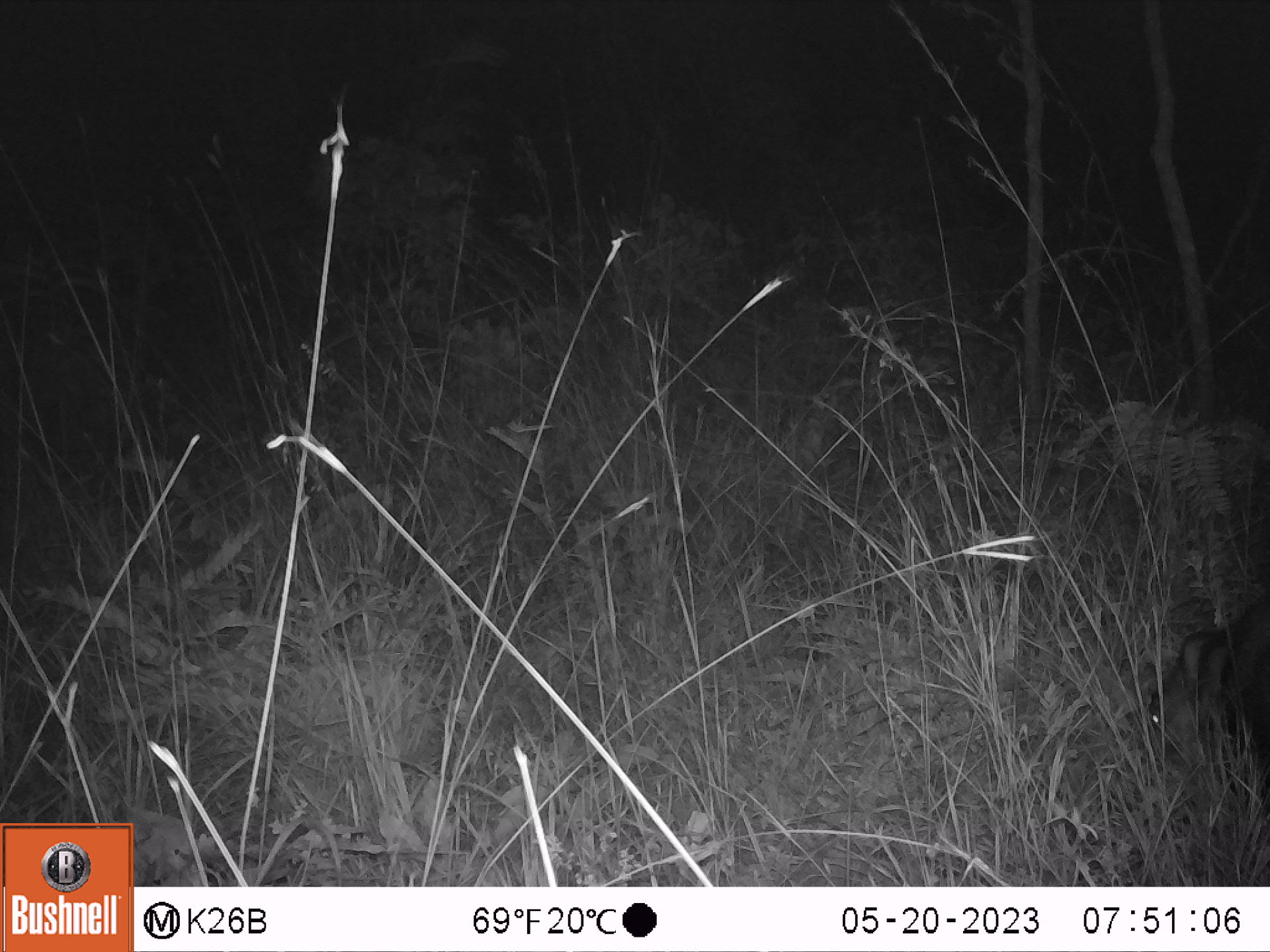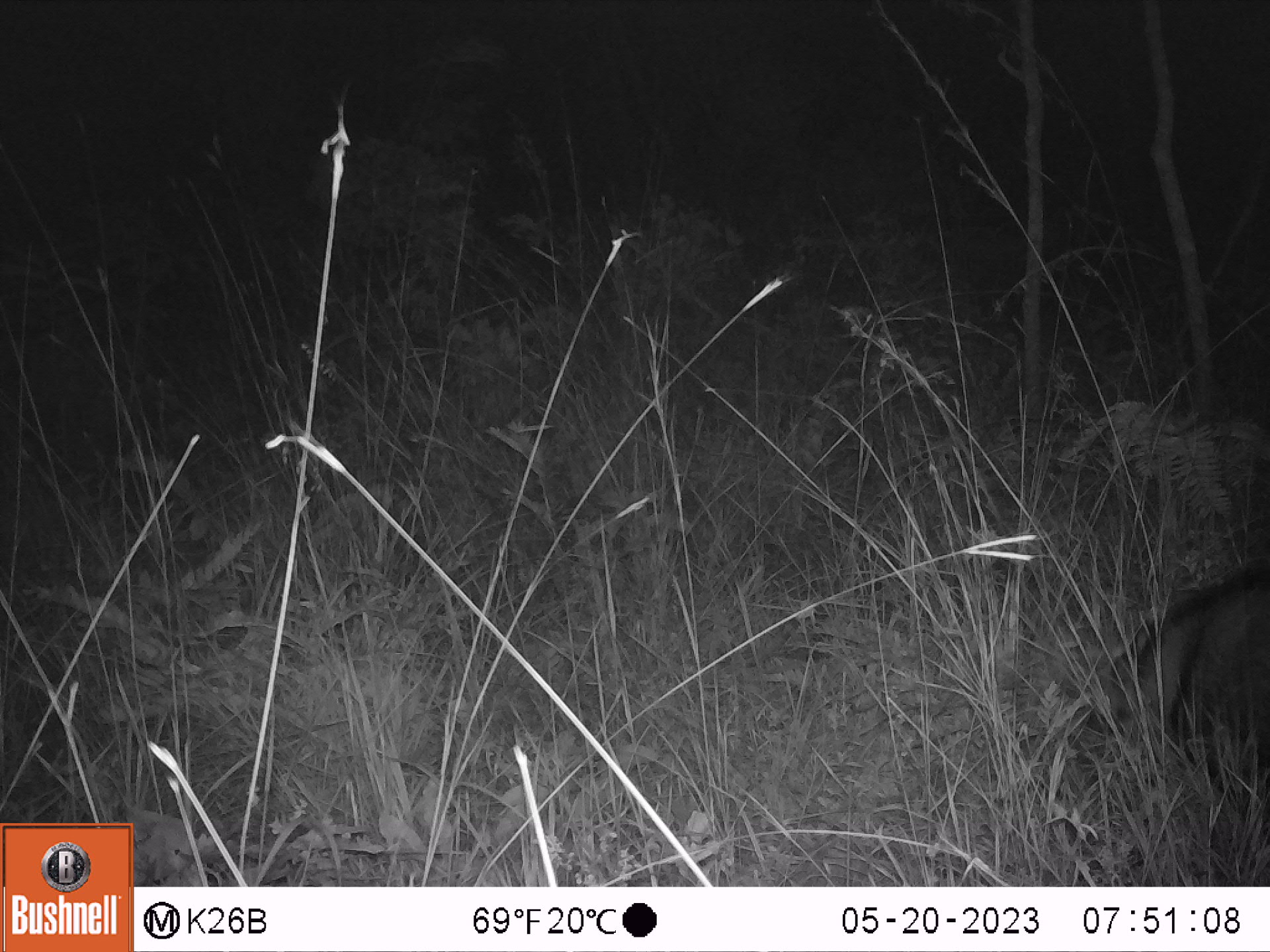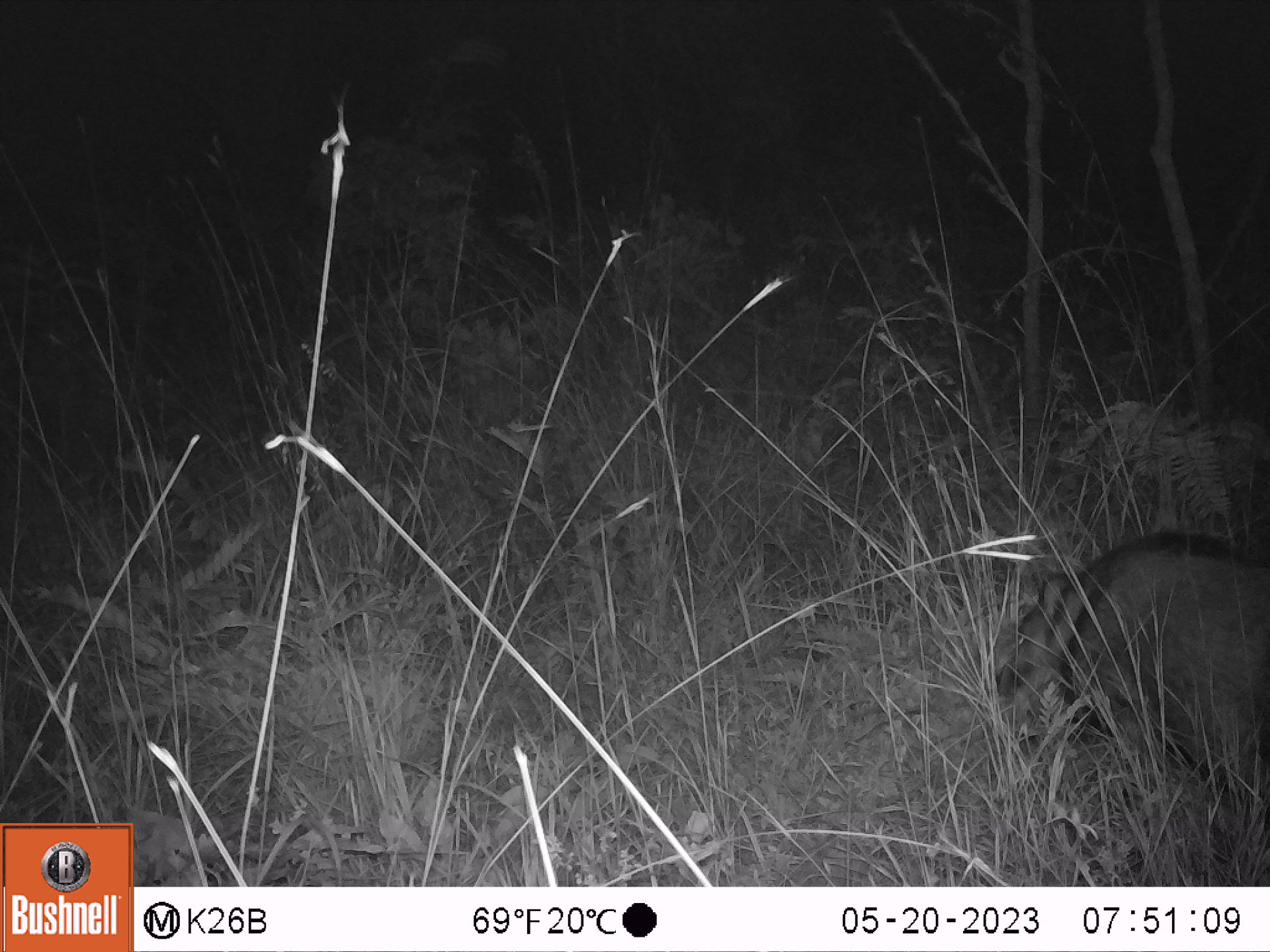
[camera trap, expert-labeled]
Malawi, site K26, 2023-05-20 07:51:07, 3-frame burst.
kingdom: Animalia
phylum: Chordata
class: Mammalia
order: Artiodactyla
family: Suidae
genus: Potamochoerus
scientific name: Potamochoerus larvatus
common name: bushpig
Bushpig (Potamochoerus larvatus), count 1.